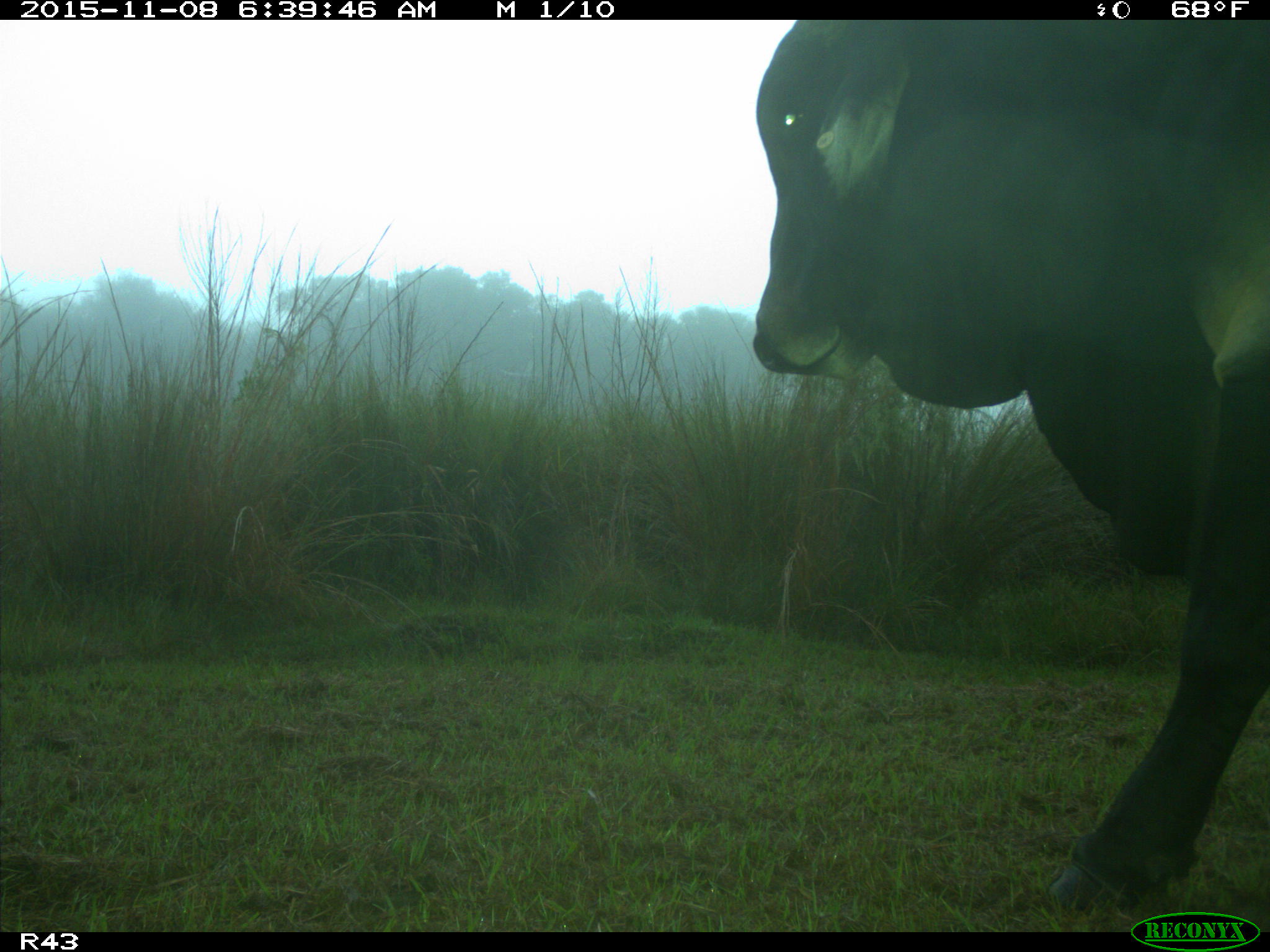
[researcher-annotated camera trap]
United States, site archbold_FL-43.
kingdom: Animalia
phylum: Chordata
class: Mammalia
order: Artiodactyla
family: Bovidae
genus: Bos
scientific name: Bos taurus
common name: domestic cow